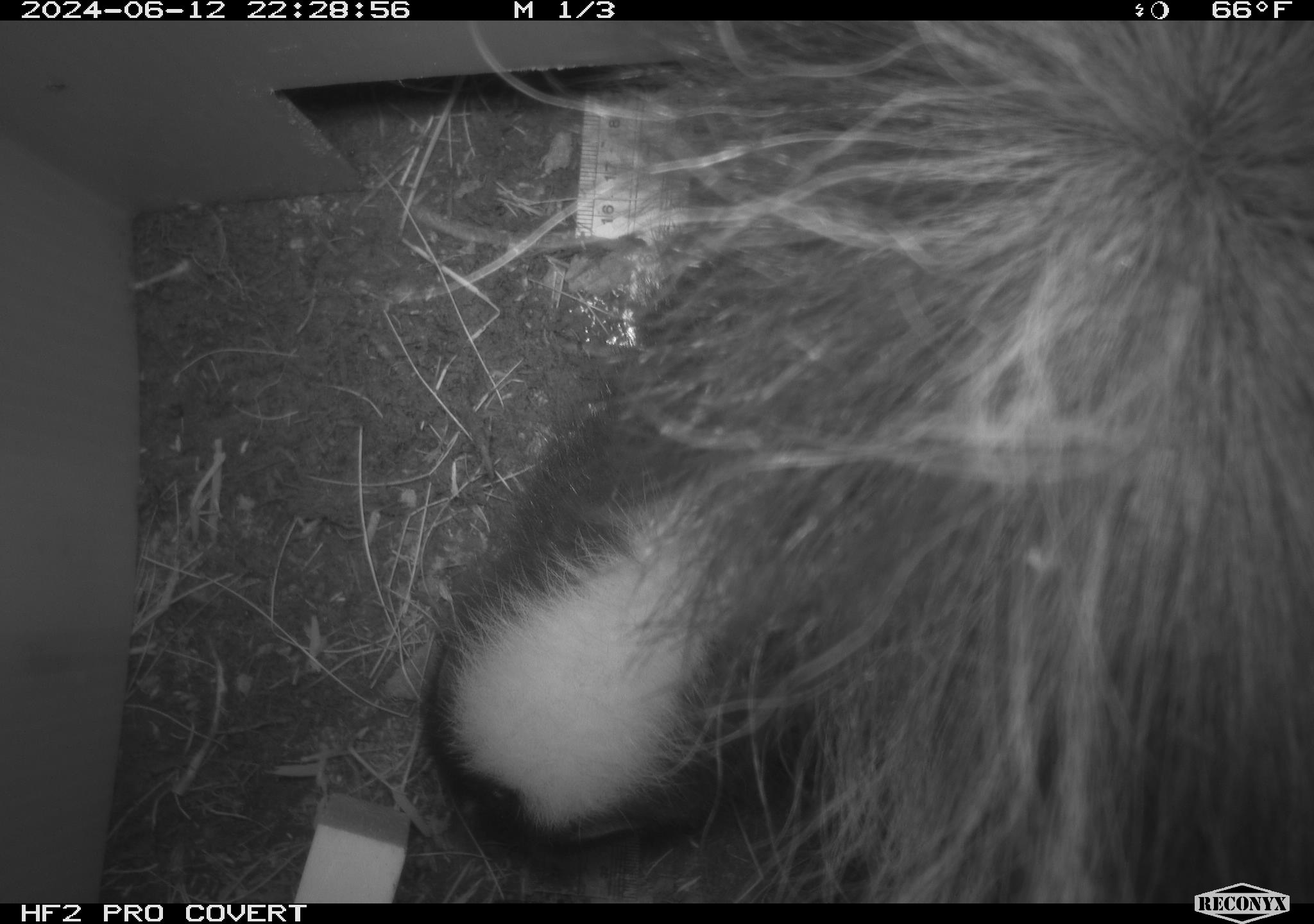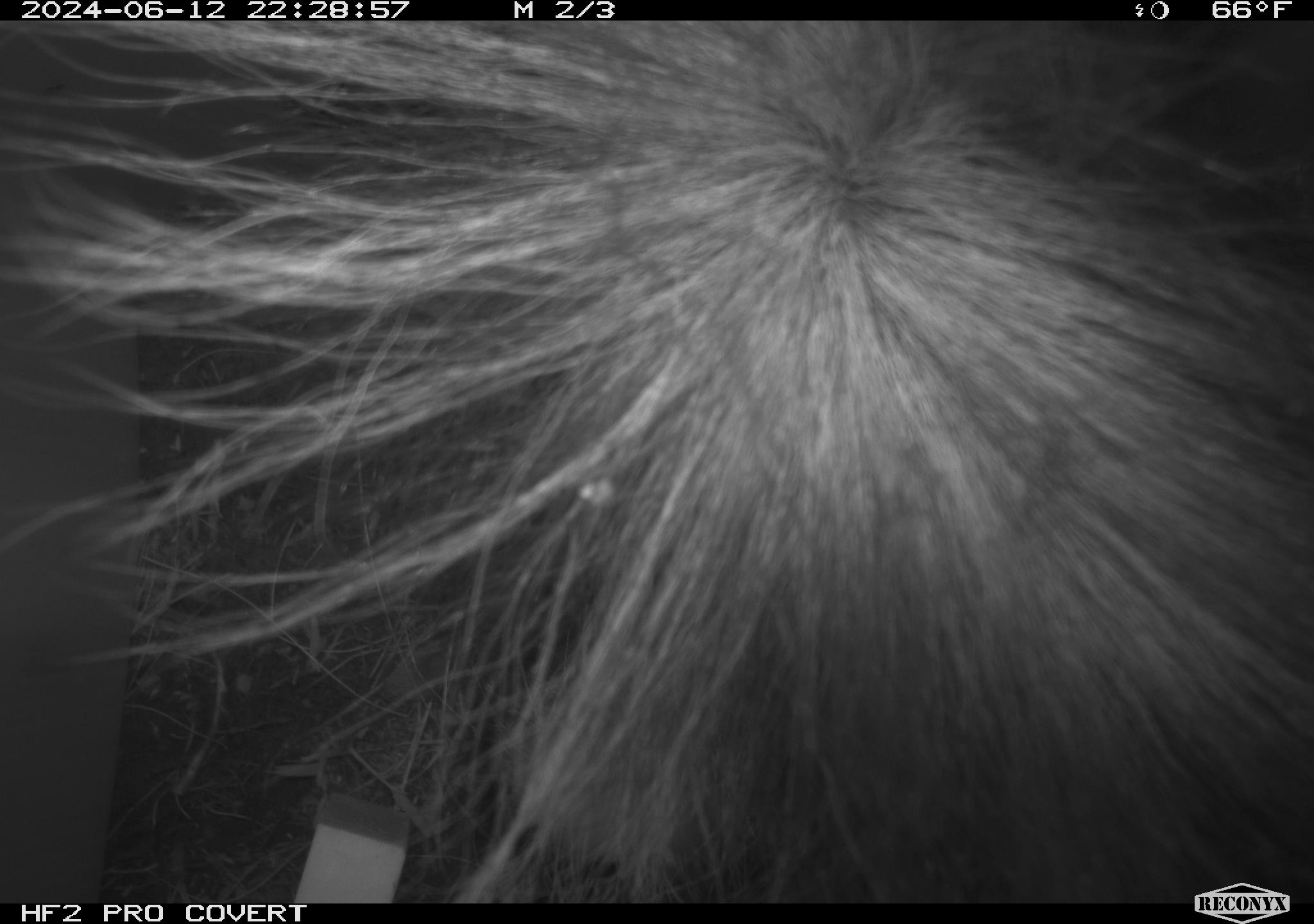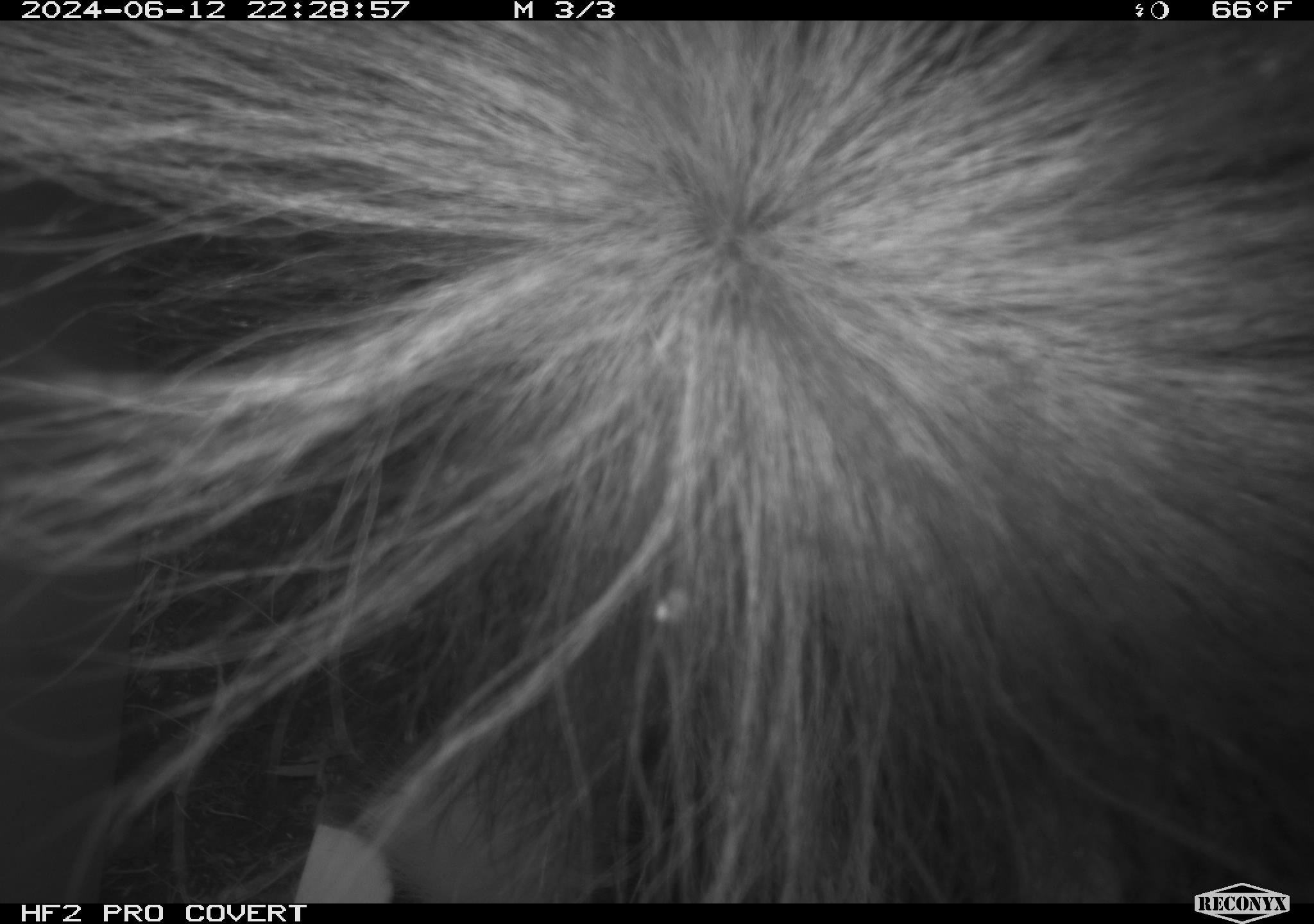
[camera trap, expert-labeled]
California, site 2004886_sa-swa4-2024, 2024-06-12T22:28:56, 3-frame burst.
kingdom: Animalia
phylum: Chordata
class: Mammalia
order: Carnivora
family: Mephitidae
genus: Mephitis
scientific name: Mephitis mephitis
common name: striped skunk